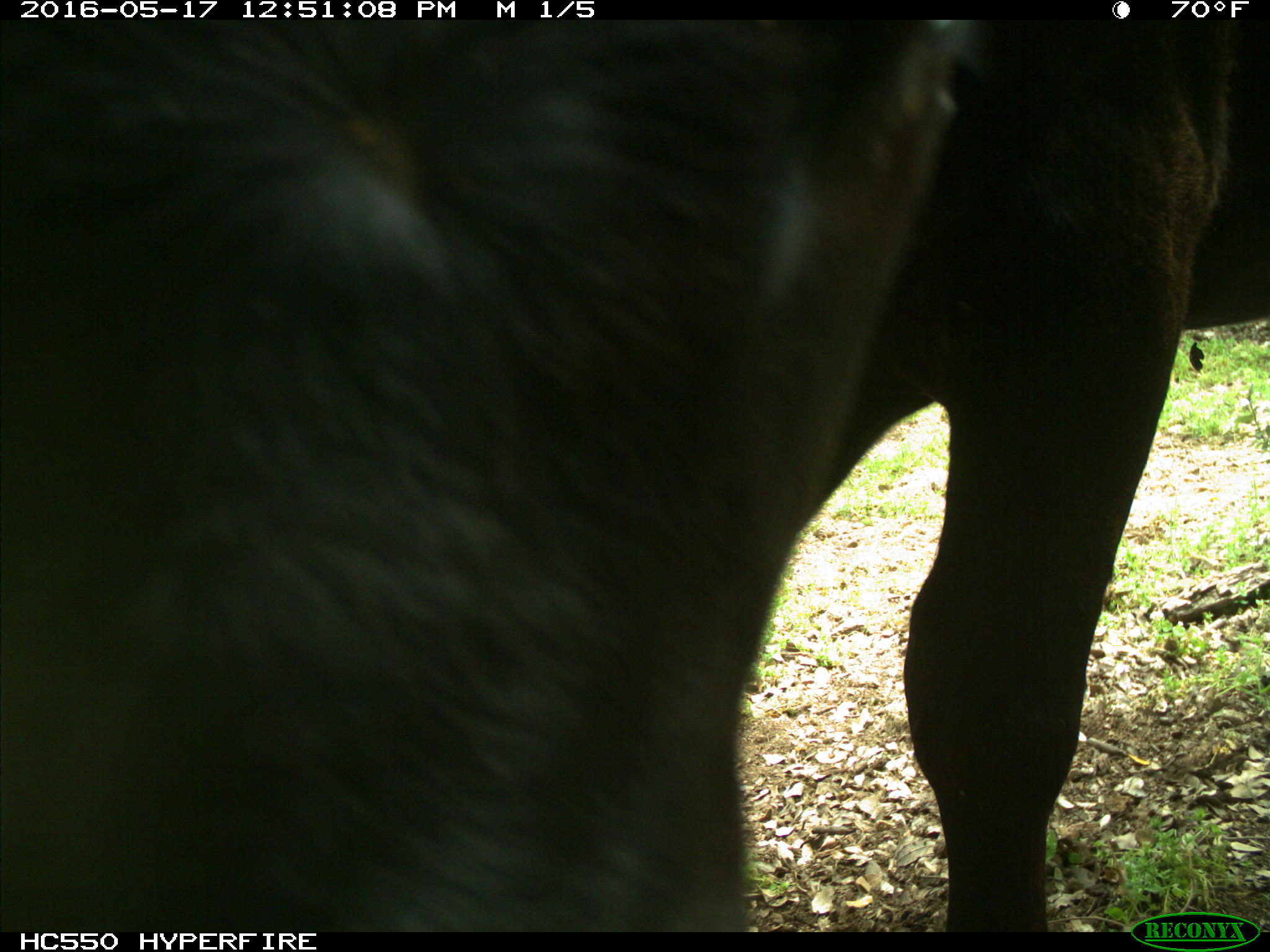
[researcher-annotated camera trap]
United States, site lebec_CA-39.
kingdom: Animalia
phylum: Chordata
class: Mammalia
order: Artiodactyla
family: Bovidae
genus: Bos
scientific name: Bos taurus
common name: domestic cow